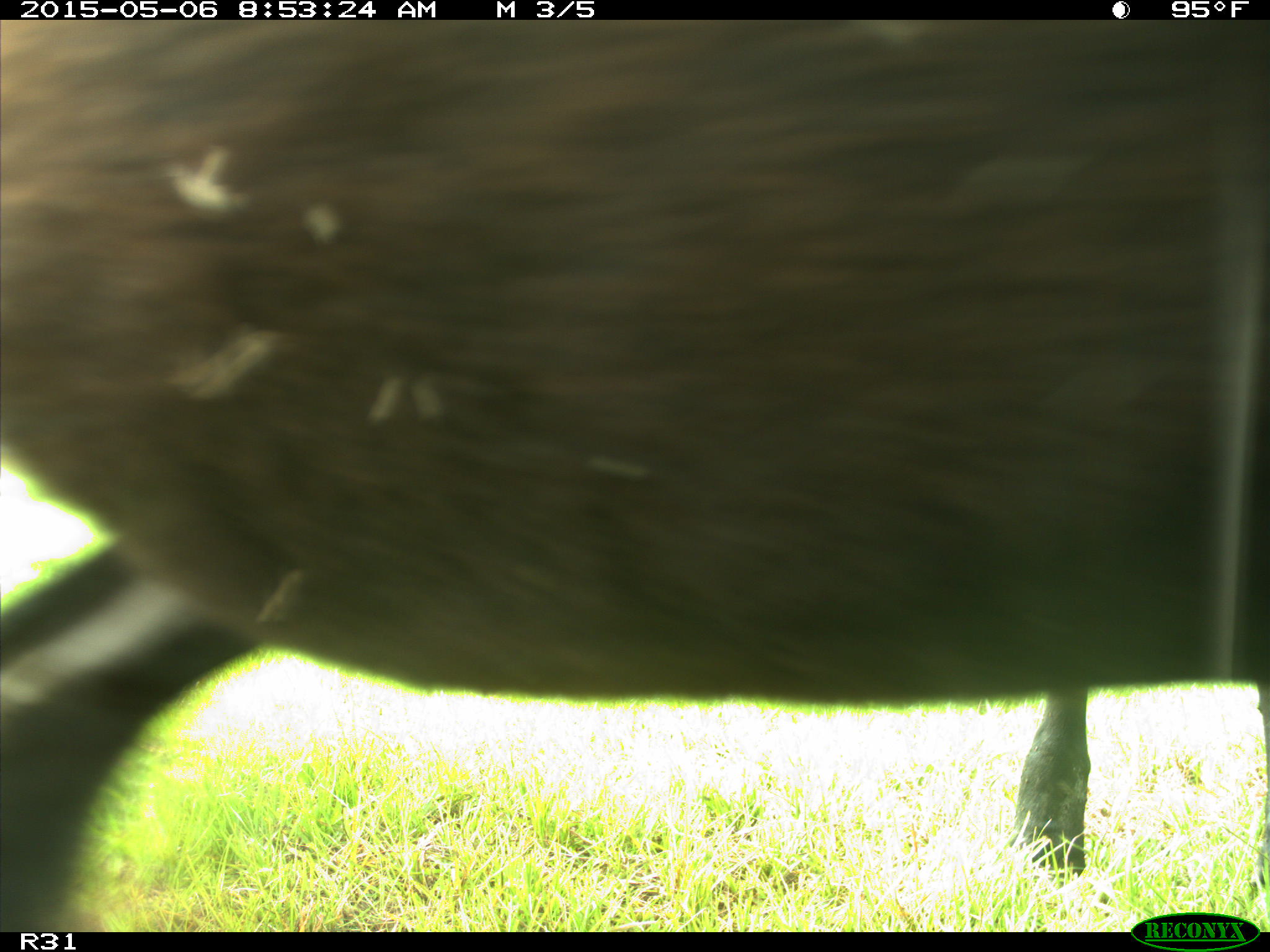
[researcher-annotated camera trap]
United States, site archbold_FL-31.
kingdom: Animalia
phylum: Chordata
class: Mammalia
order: Artiodactyla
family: Bovidae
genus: Bos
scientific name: Bos taurus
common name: domestic cow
Bos taurus (domestic cow).